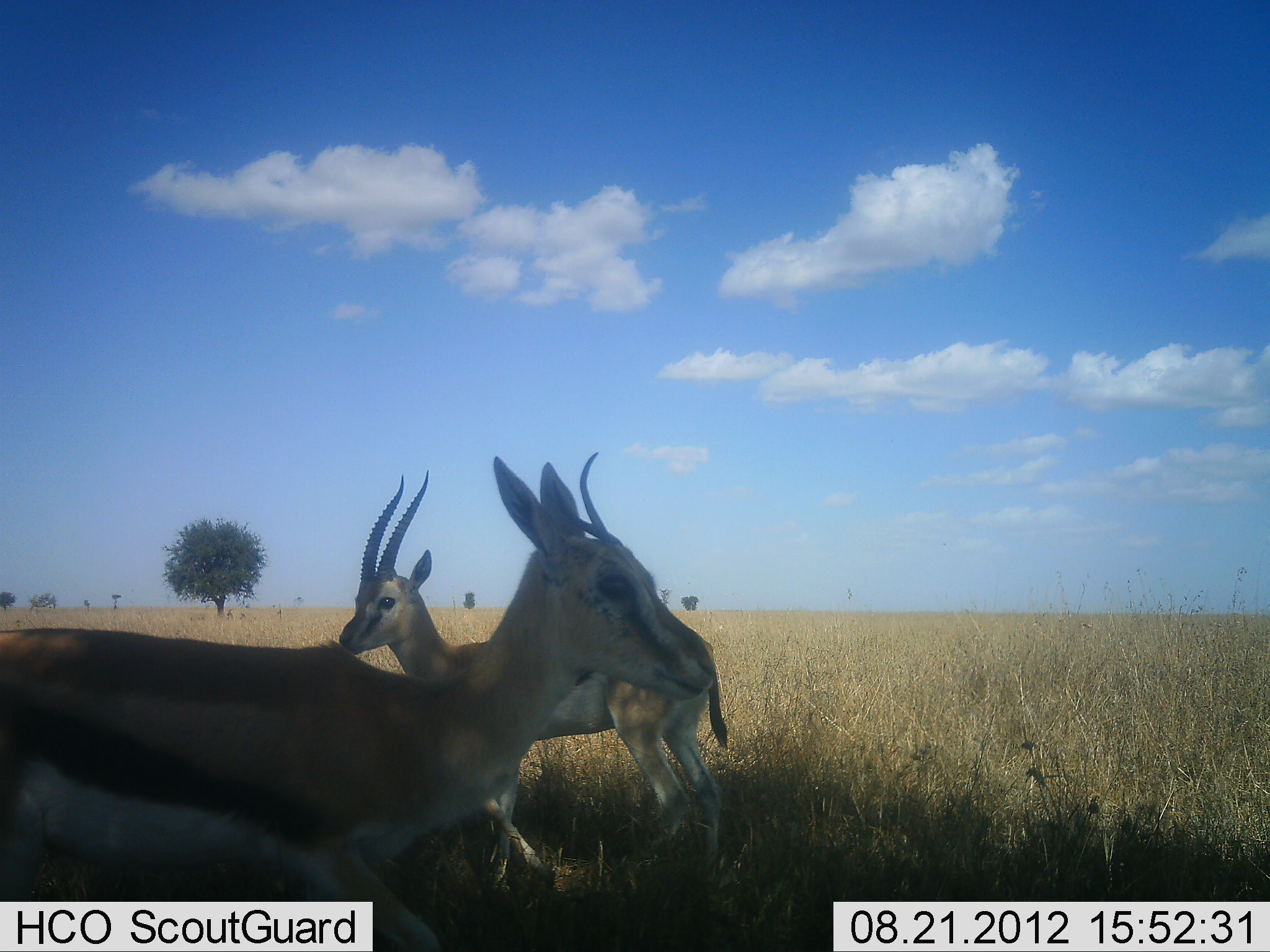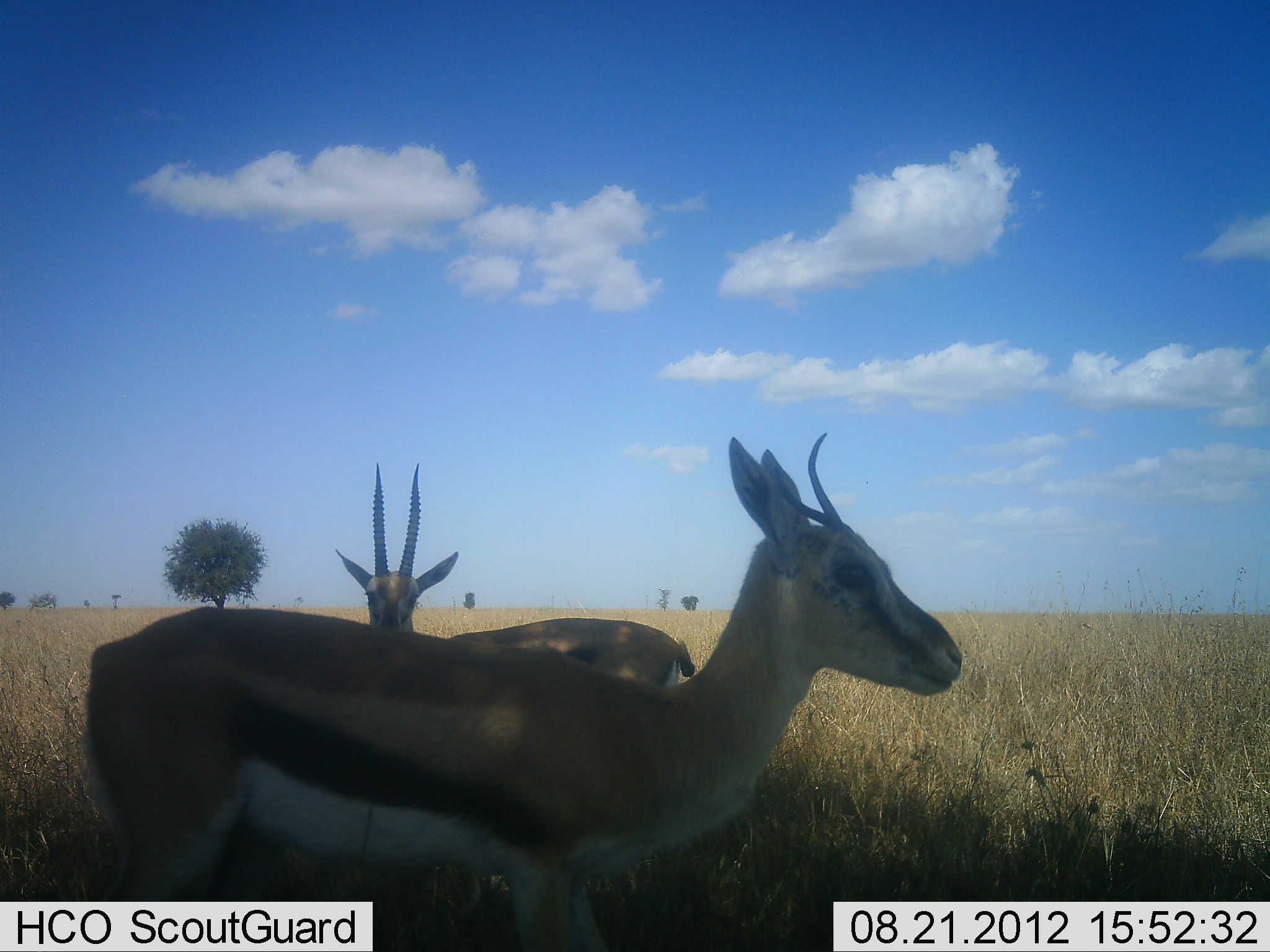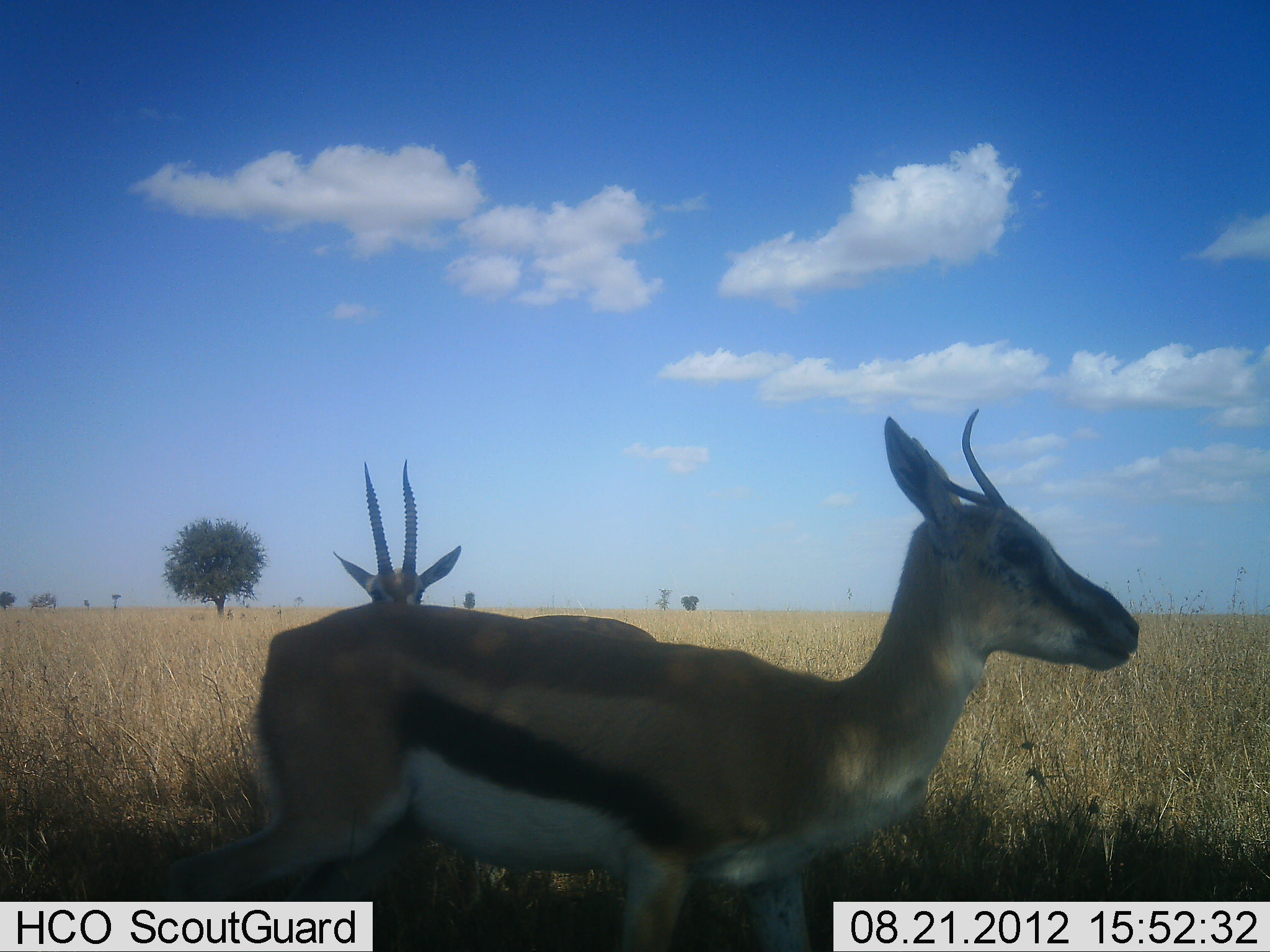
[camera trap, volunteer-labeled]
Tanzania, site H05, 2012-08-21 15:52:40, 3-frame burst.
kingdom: Animalia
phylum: Chordata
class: Mammalia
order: Artiodactyla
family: Bovidae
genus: Eudorcas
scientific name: Eudorcas thomsonii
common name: thomson's gazelle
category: gazellethomsons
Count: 2.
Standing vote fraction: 100%.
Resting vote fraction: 0%.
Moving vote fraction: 0%.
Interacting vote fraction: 0%.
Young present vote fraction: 10%.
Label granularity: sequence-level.